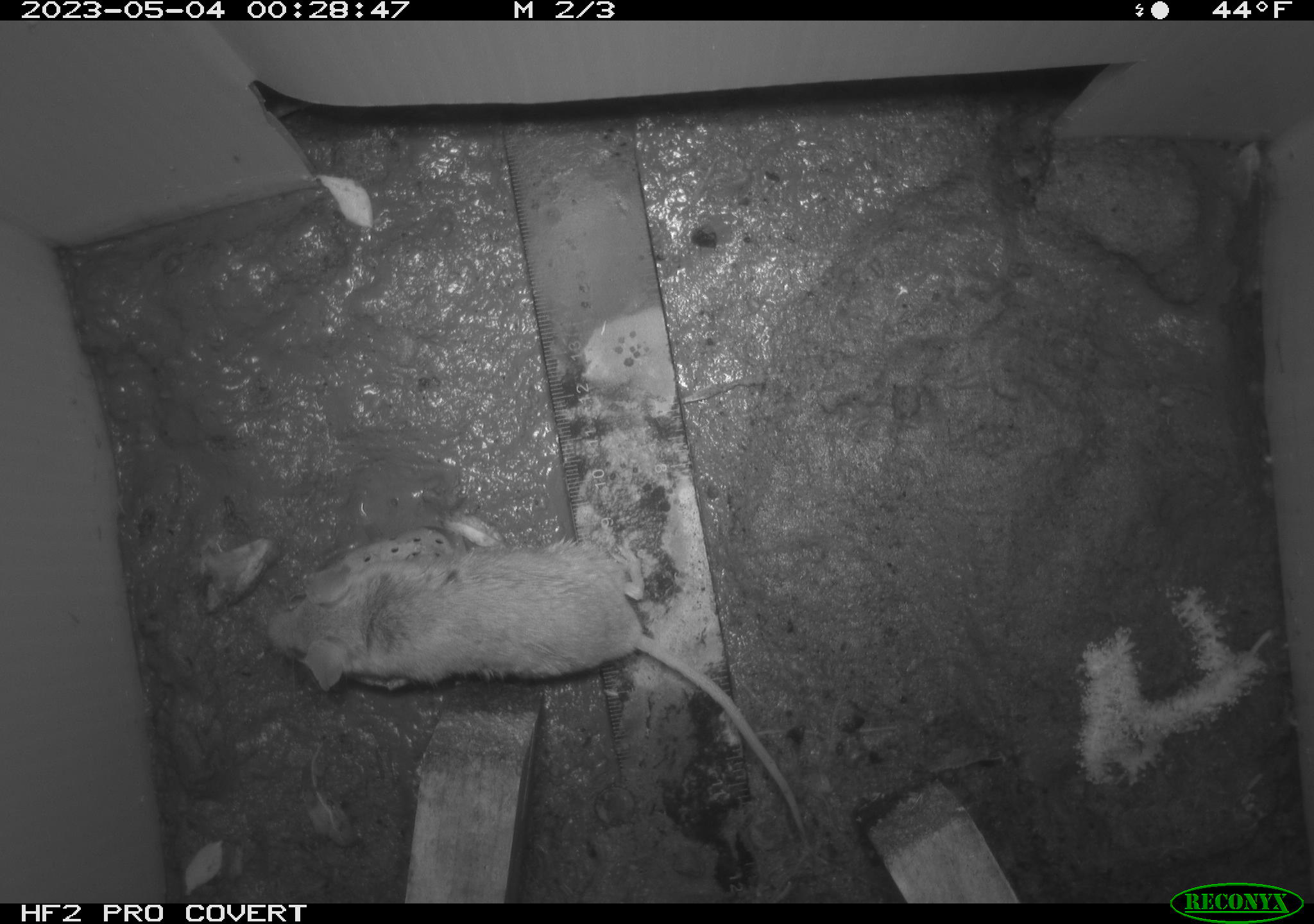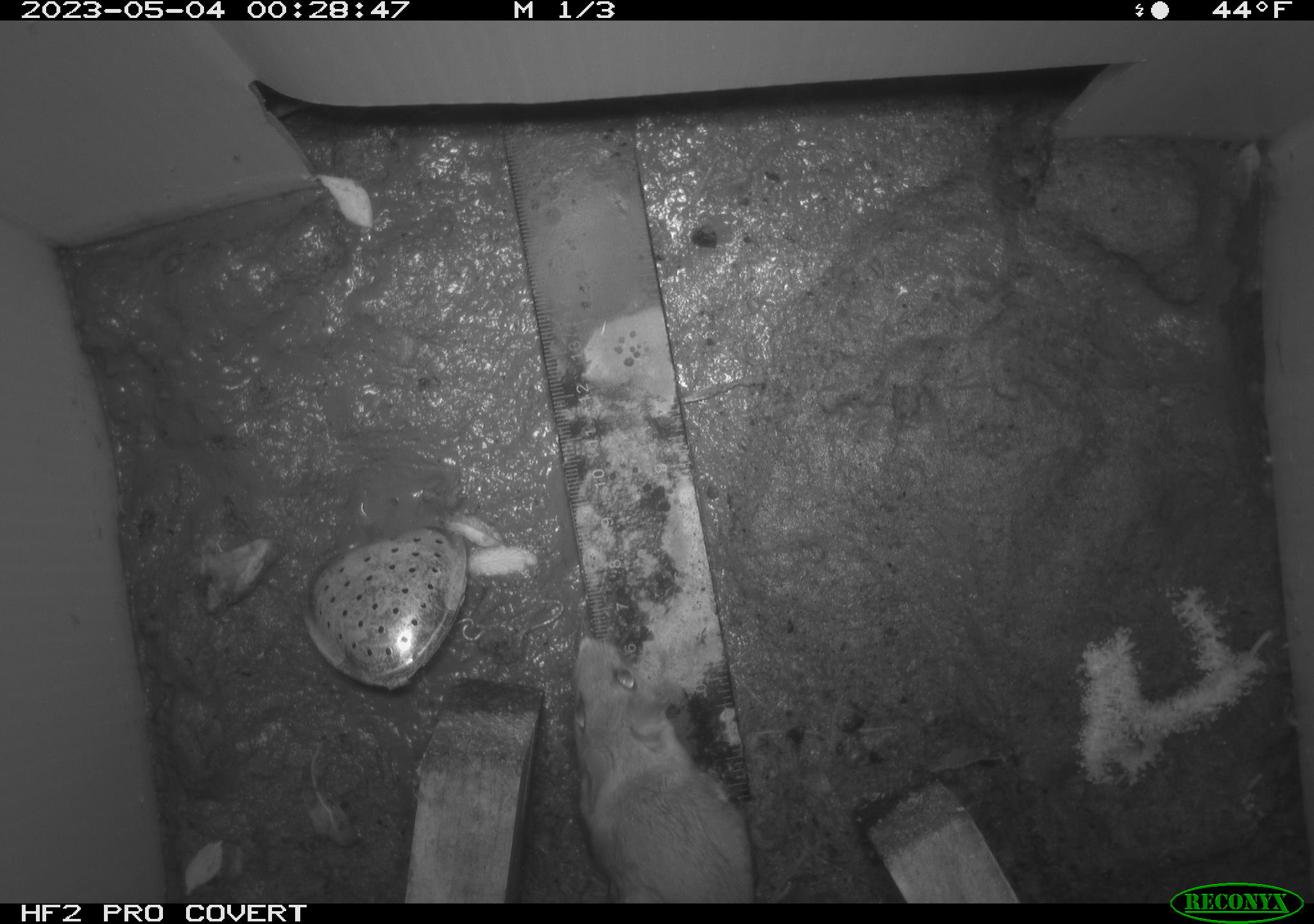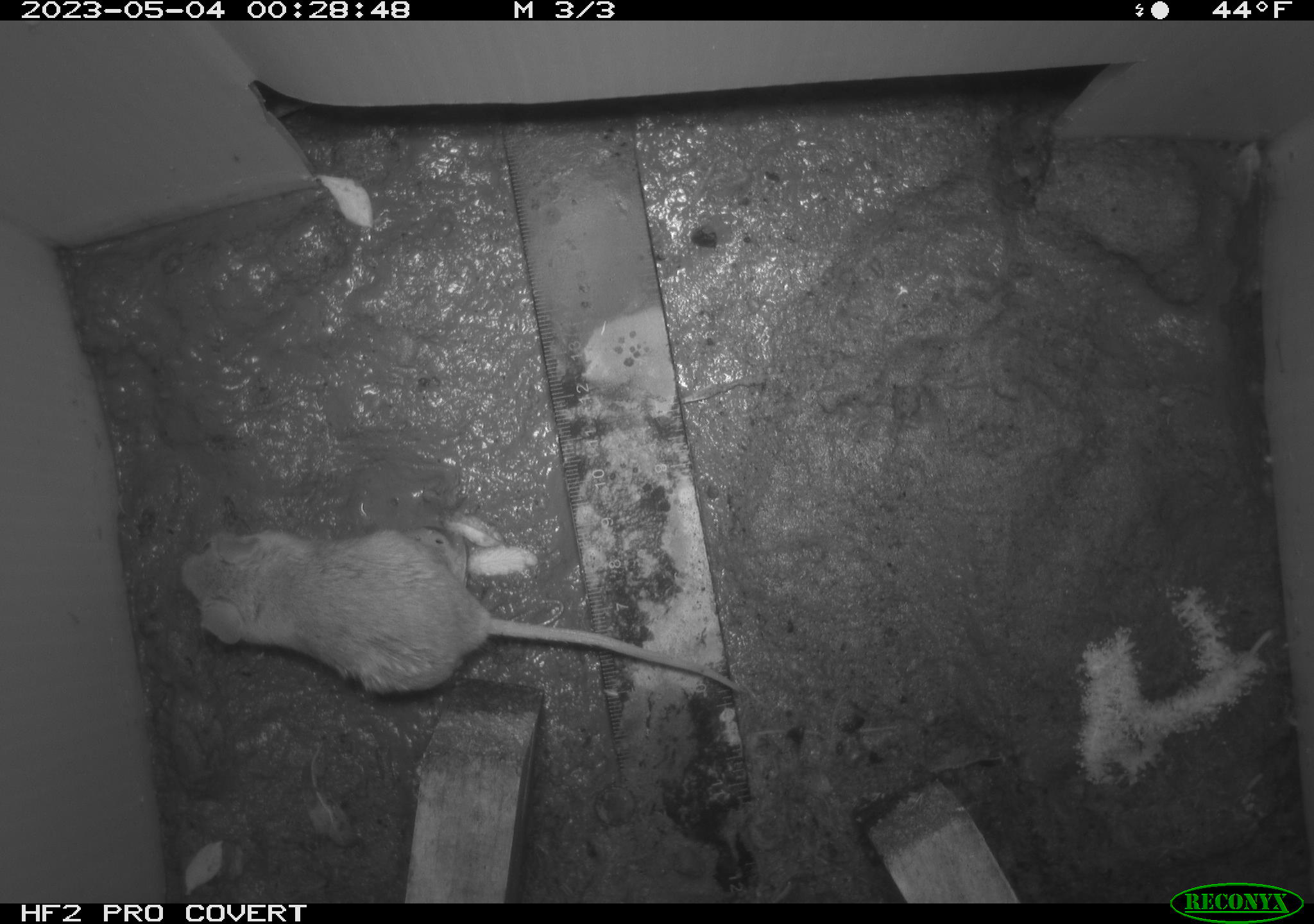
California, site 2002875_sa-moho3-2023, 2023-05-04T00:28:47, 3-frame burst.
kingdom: Animalia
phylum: Chordata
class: Mammalia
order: Rodentia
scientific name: Rodentia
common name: mouse species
Mouse species (Rodentia).